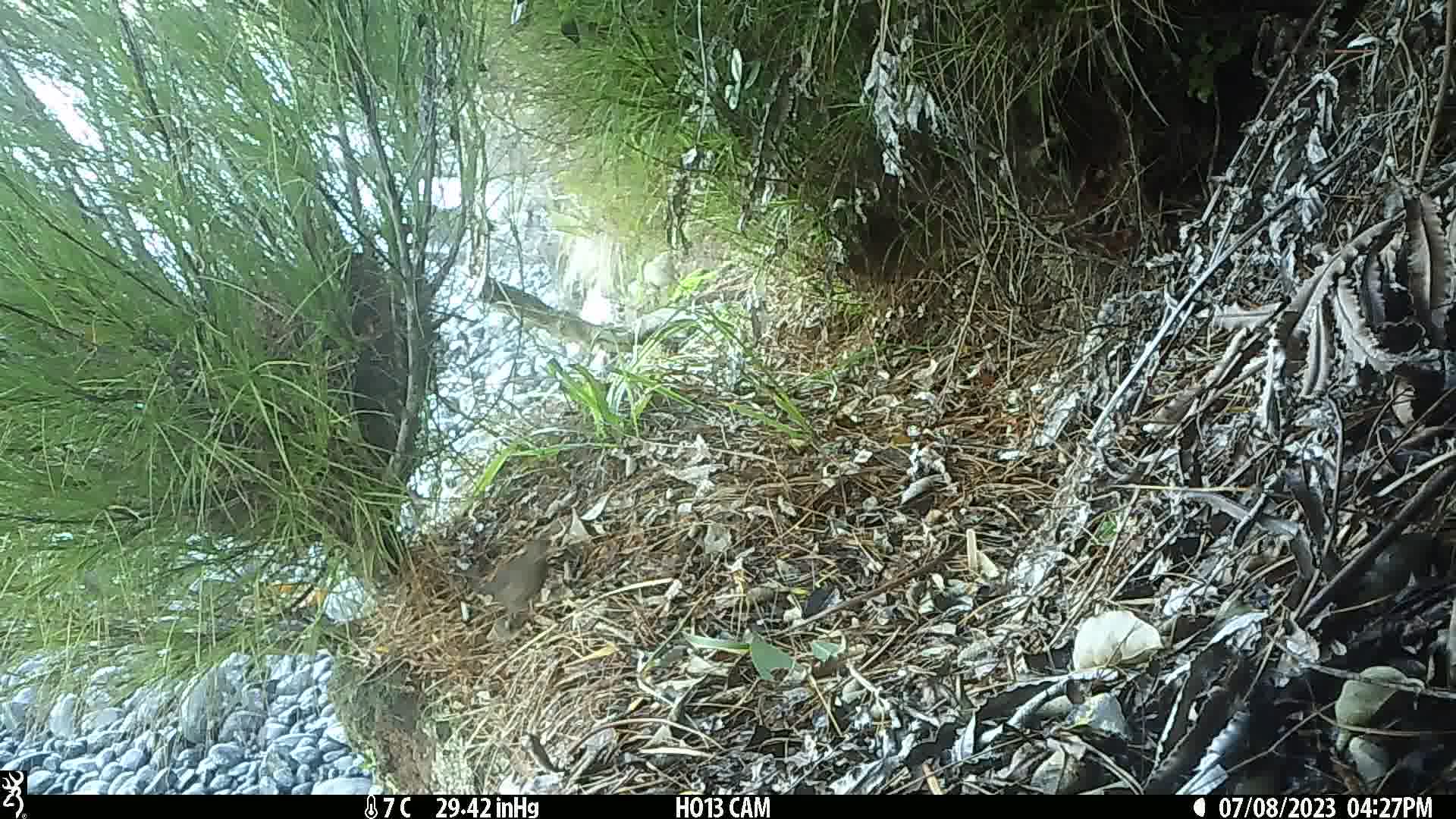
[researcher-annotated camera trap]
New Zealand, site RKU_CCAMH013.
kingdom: Animalia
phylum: Chordata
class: Aves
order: Passeriformes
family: Turdidae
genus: Turdus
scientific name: Turdus merula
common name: eurasian blackbird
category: blackbird